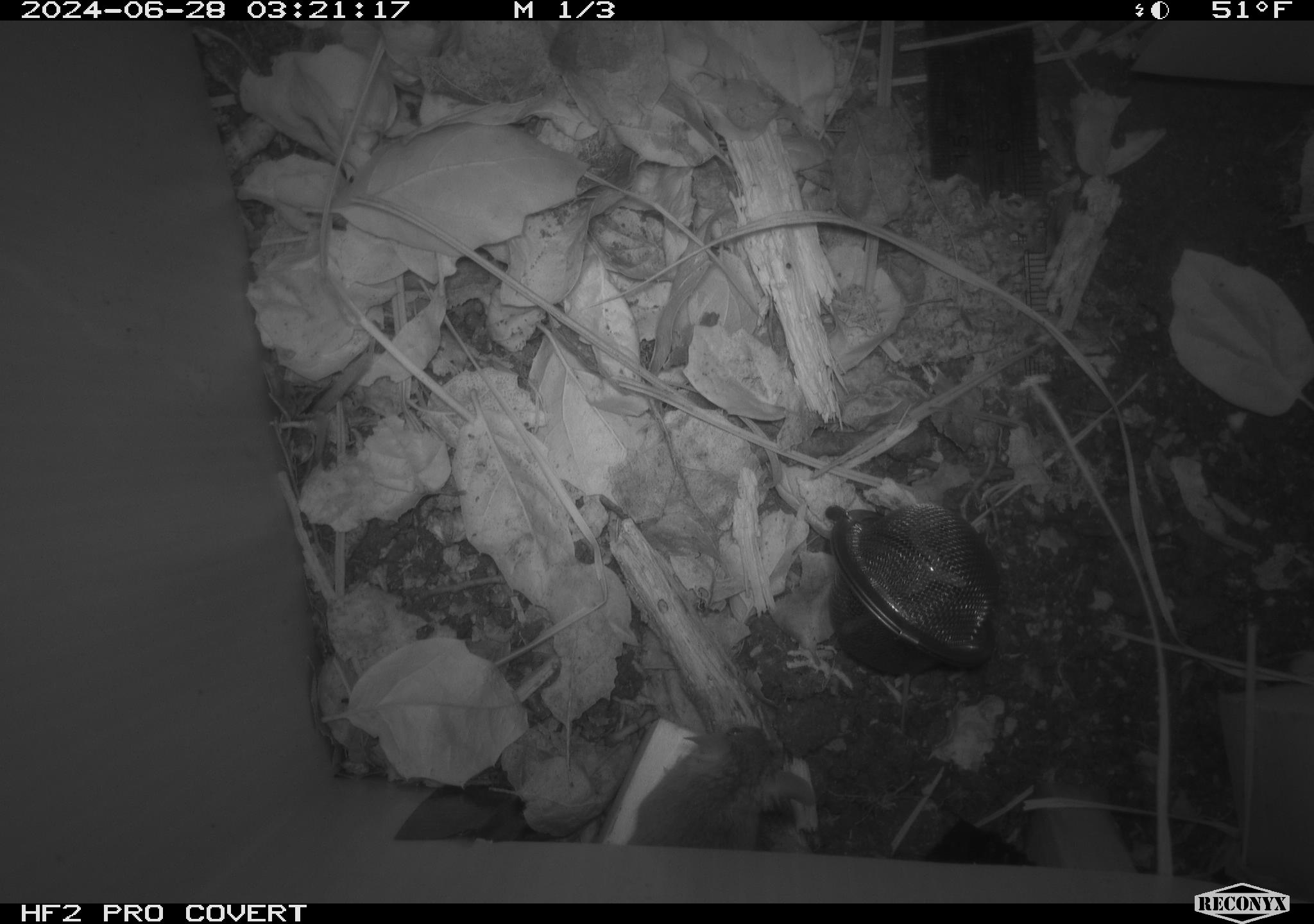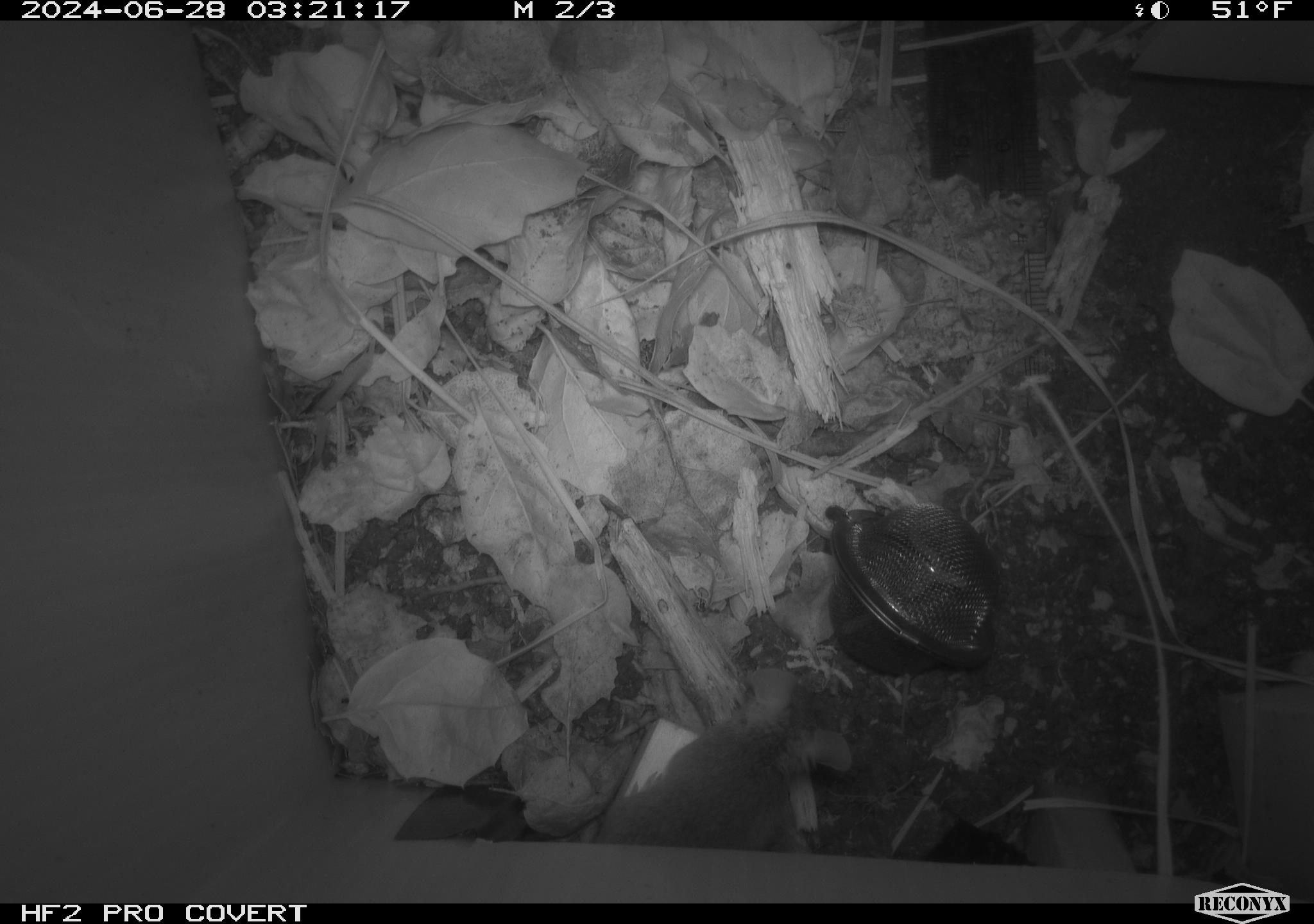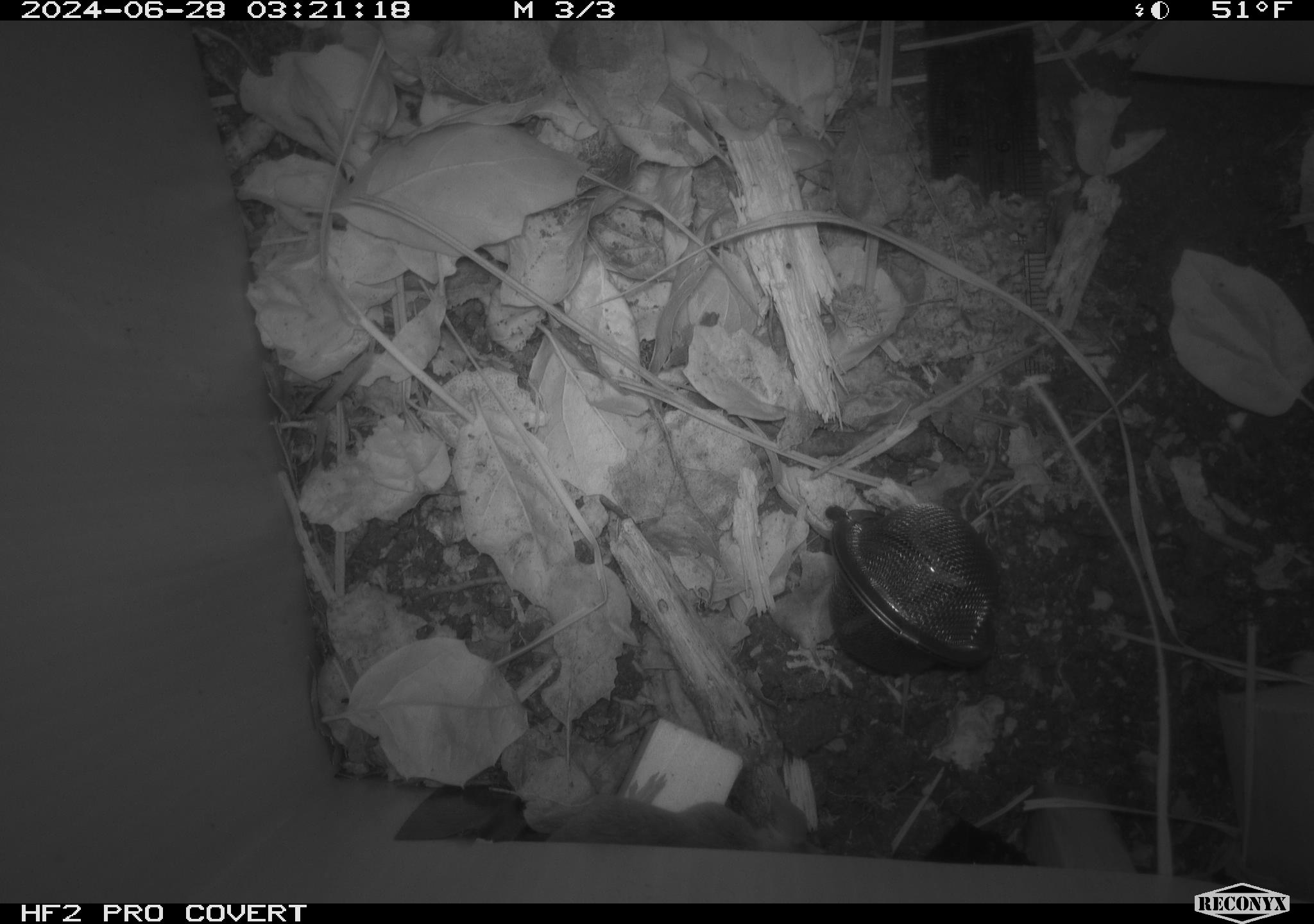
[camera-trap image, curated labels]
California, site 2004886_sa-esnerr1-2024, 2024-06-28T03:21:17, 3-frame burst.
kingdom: Animalia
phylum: Chordata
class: Mammalia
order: Rodentia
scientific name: Rodentia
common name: rodent